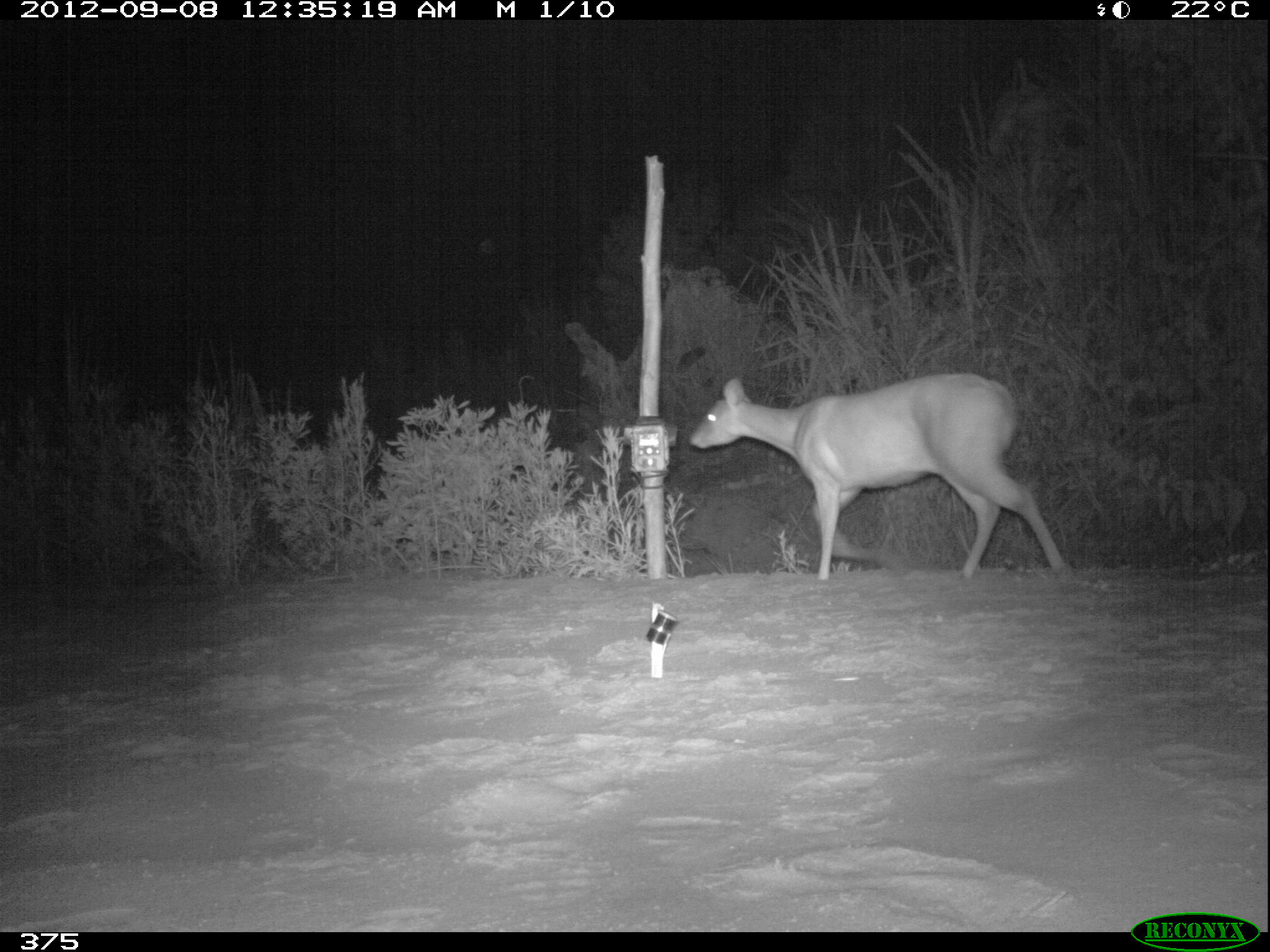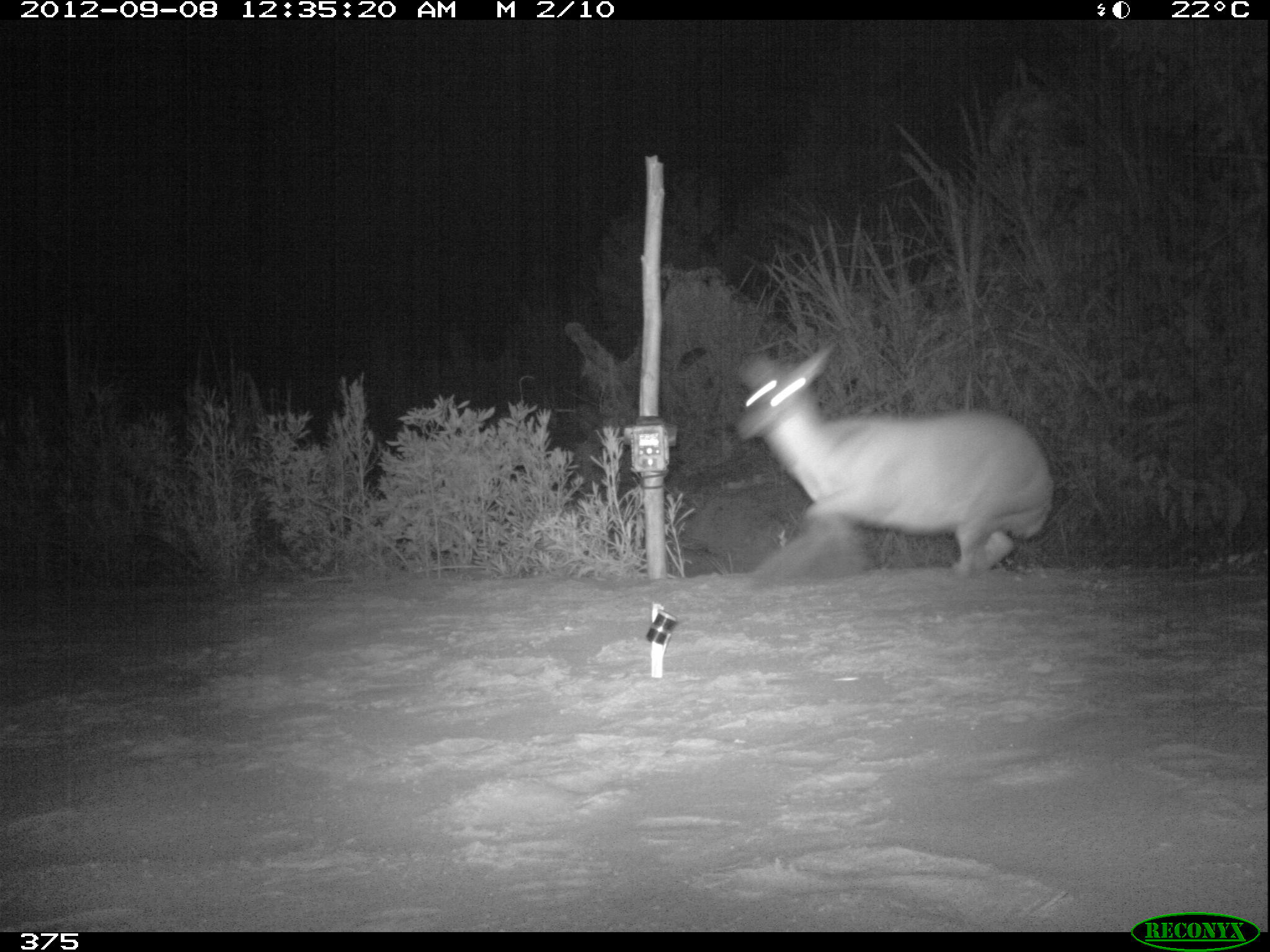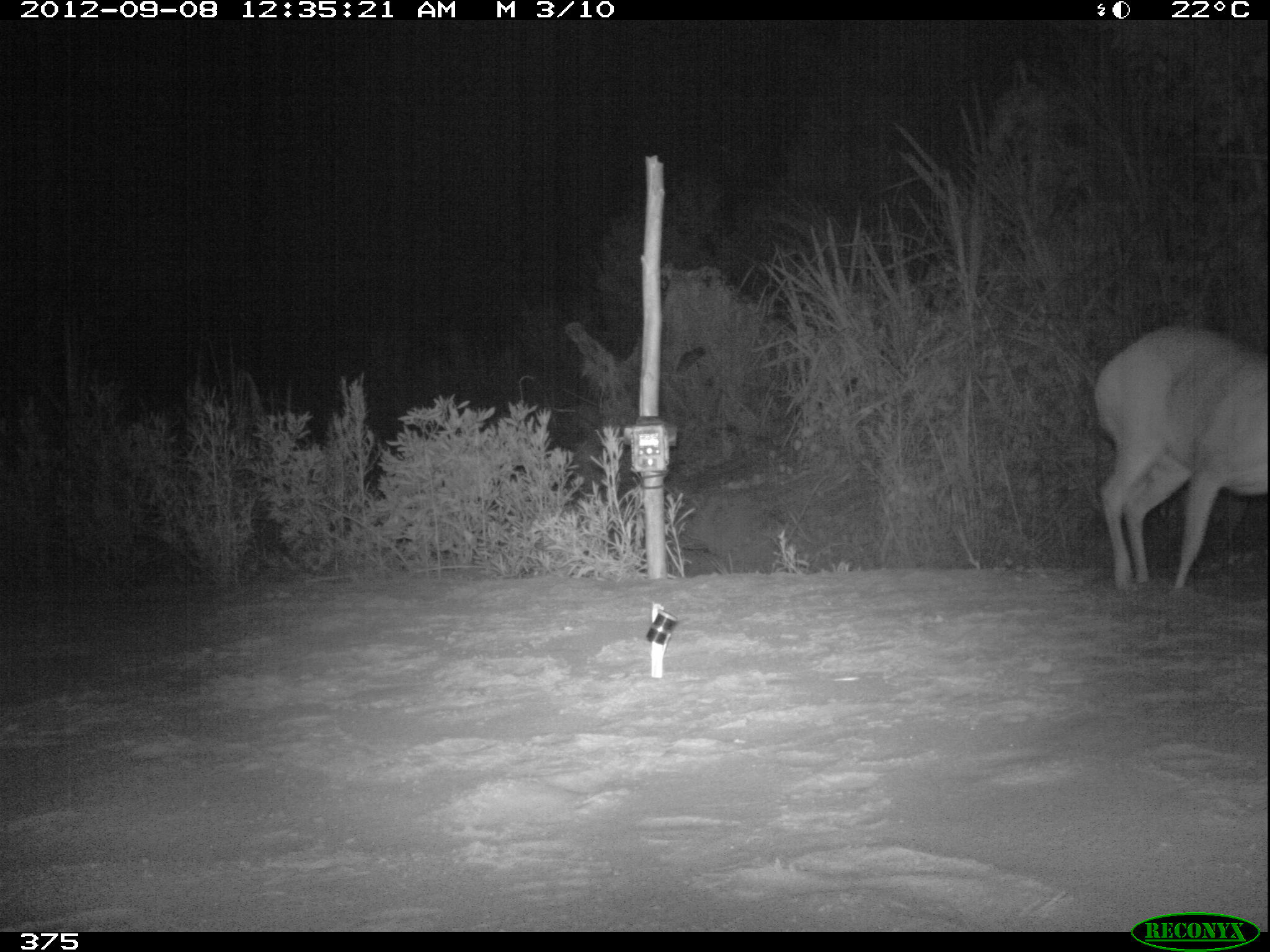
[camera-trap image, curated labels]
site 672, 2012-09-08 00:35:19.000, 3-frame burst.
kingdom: Animalia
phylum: Chordata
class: Mammalia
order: Artiodactyla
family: Cervidae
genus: Mazama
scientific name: Mazama americana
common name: red brocket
Mazama americana (red brocket).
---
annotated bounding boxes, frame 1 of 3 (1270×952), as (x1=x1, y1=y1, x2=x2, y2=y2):
mazama americana: (x1=688, y1=372, x2=1070, y2=577)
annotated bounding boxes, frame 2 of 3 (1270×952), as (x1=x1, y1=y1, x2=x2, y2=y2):
mazama americana: (x1=734, y1=346, x2=1054, y2=576)